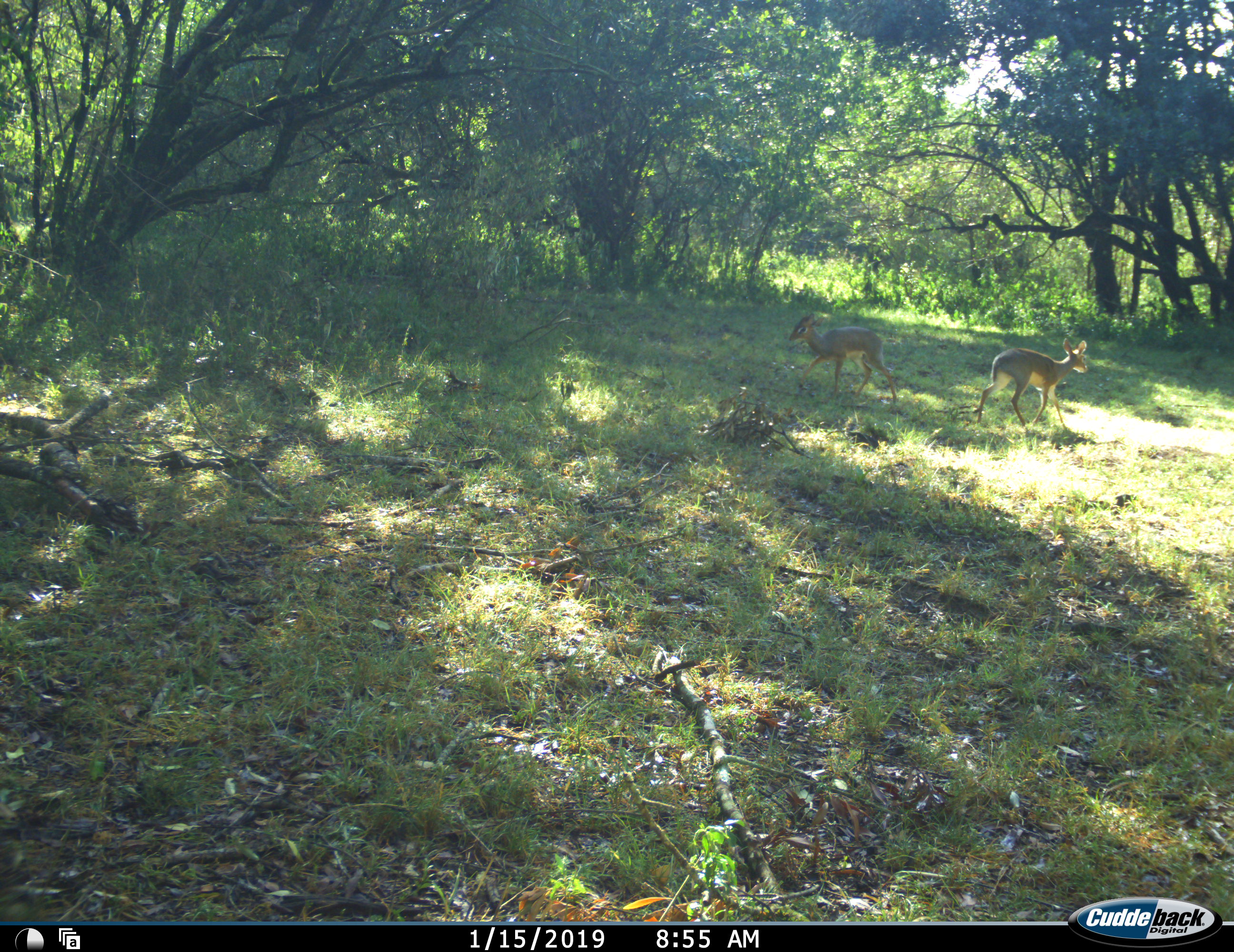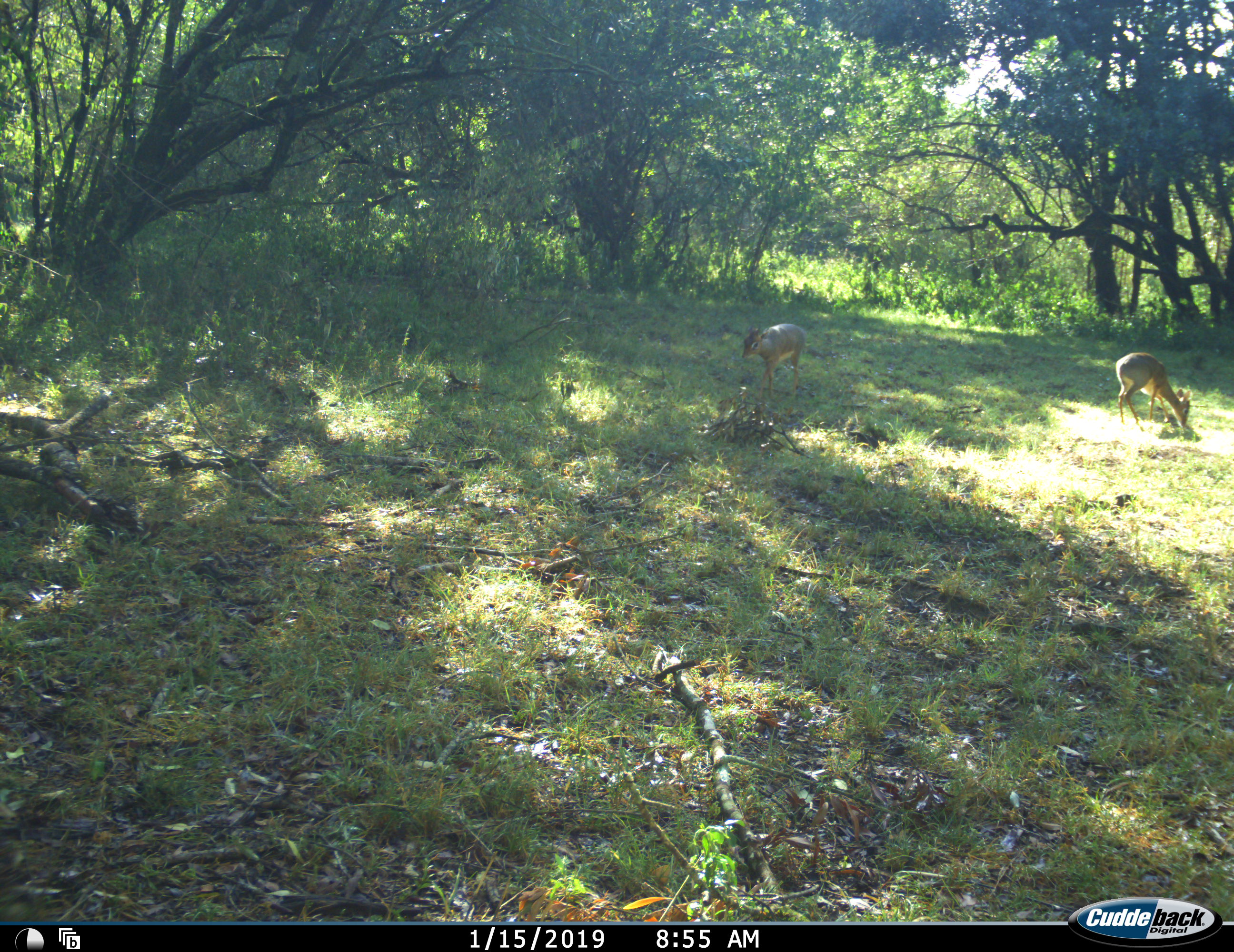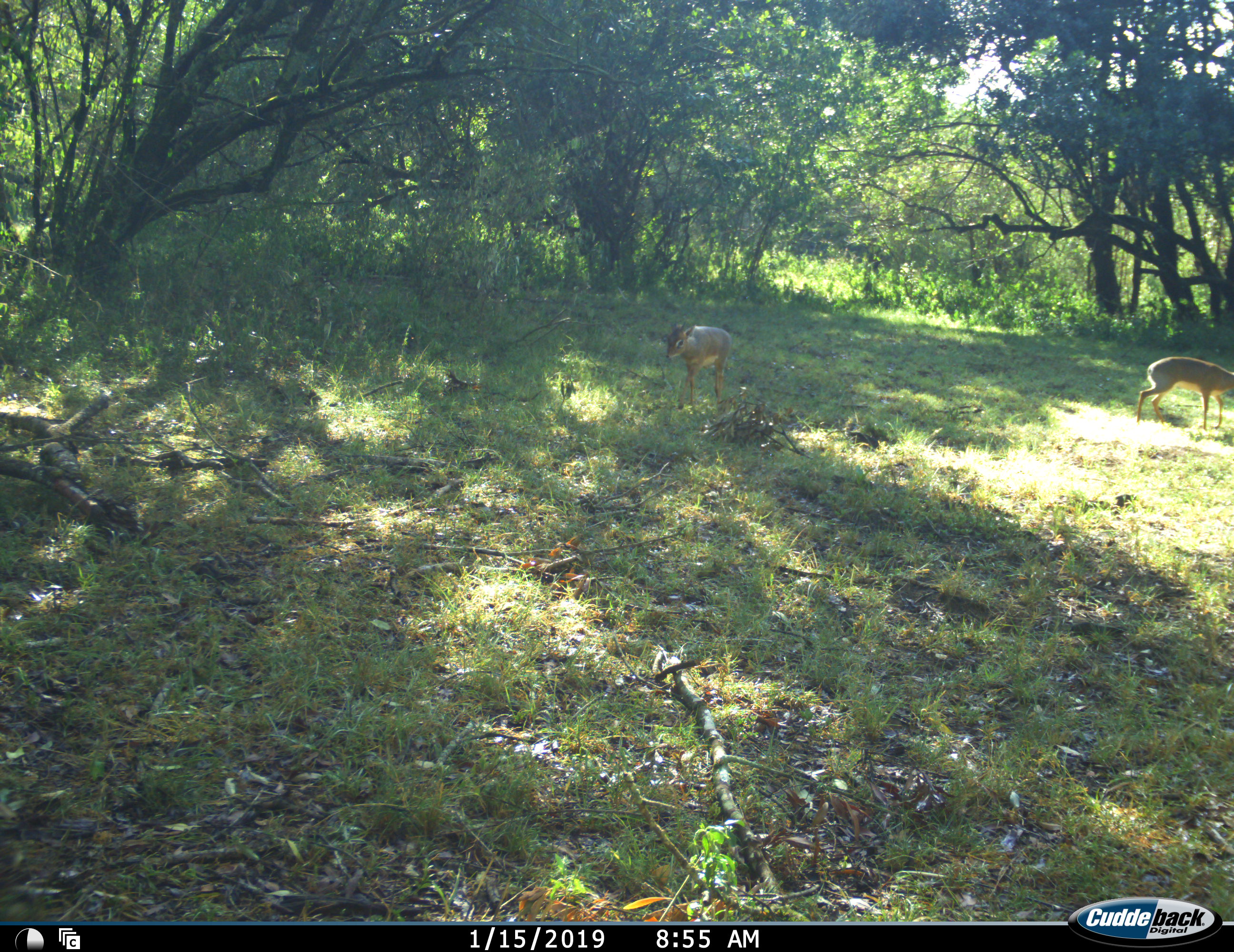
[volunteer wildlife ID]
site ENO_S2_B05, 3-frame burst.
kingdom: Animalia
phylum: Chordata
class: Mammalia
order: Artiodactyla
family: Bovidae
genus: Madoqua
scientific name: Madoqua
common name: dik-dik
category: dikdik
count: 2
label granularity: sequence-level